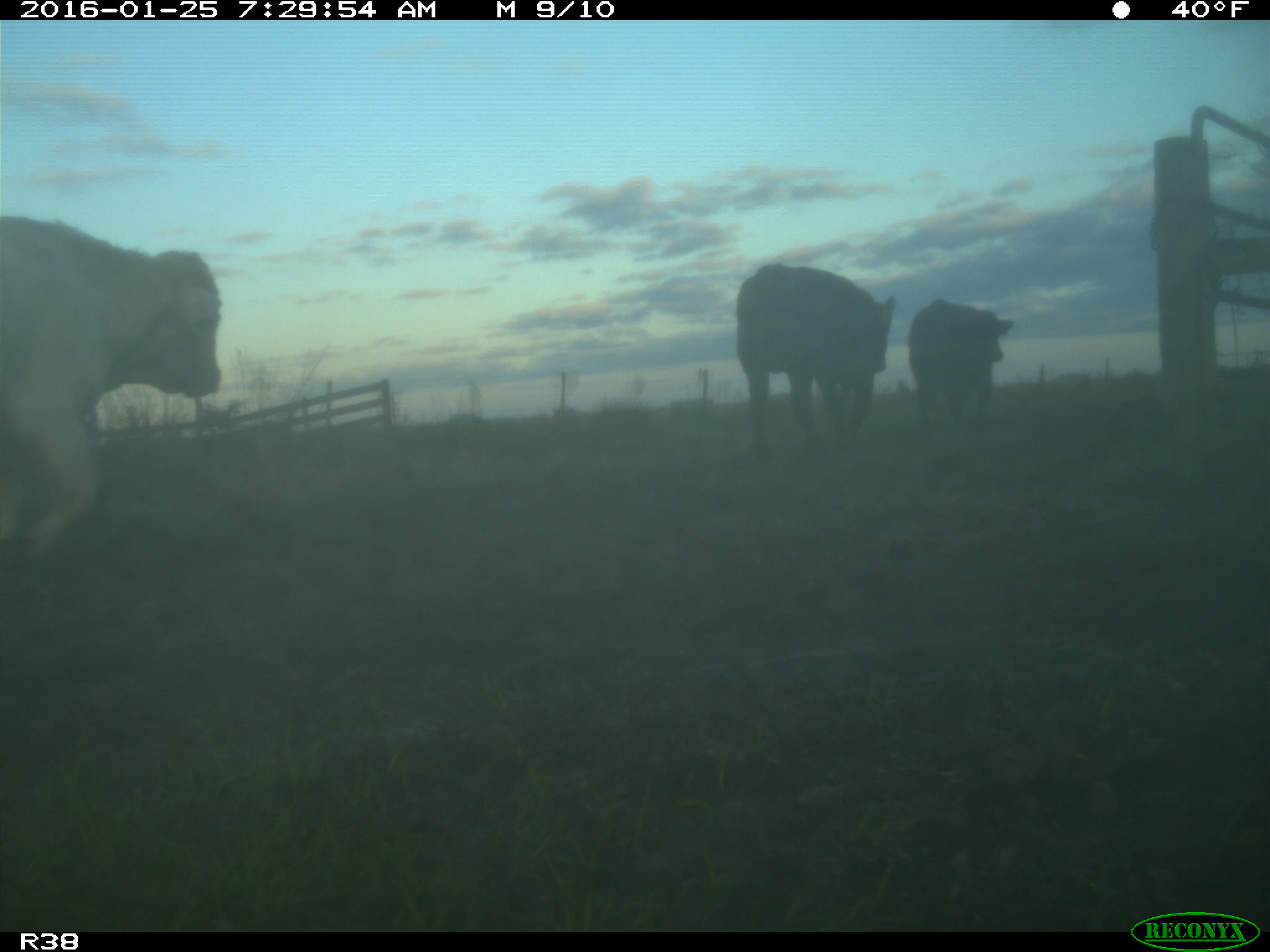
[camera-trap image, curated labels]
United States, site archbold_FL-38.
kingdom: Animalia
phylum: Chordata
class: Mammalia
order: Artiodactyla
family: Bovidae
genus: Bos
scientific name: Bos taurus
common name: domestic cow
Bos taurus (domestic cow).